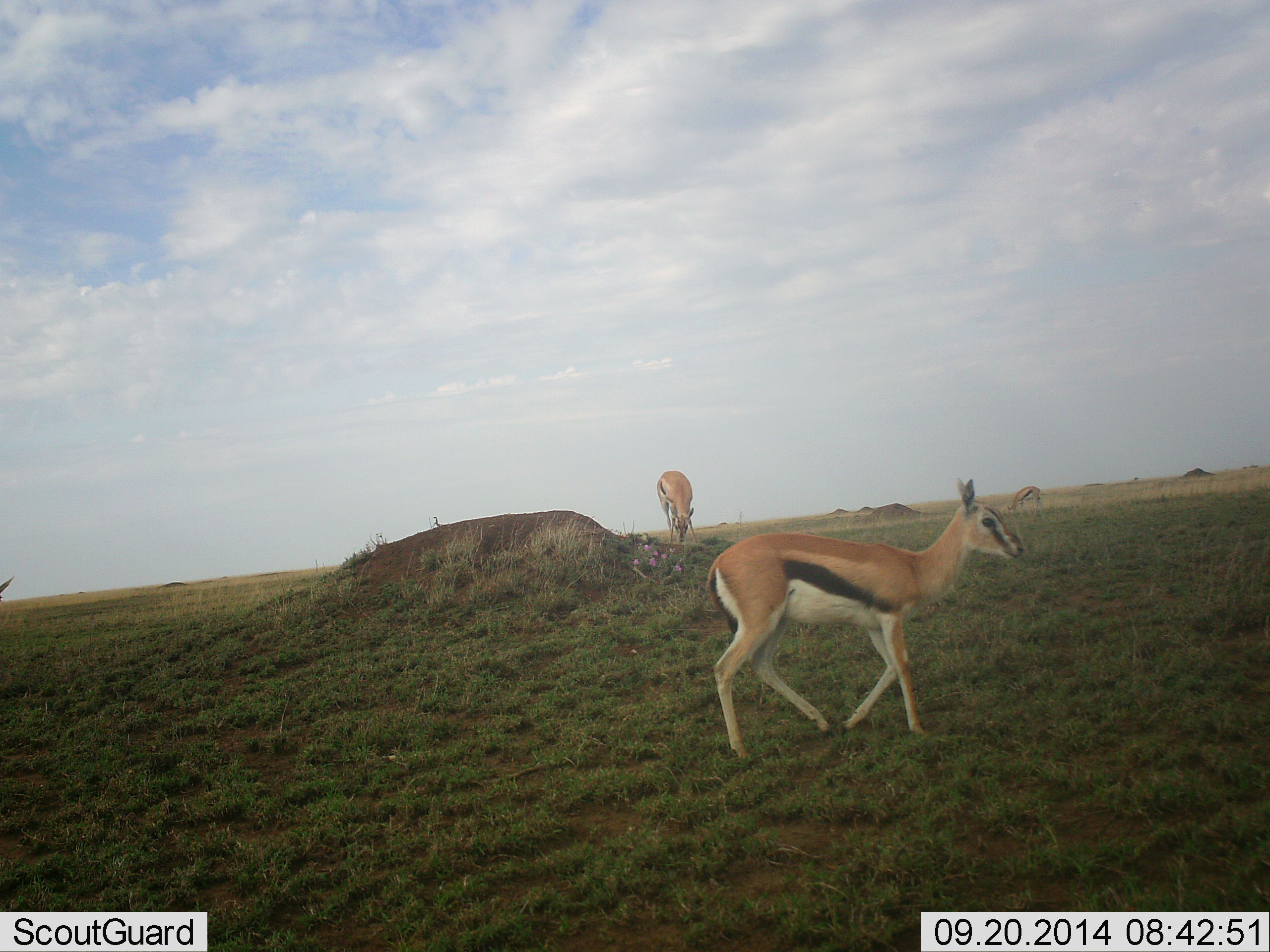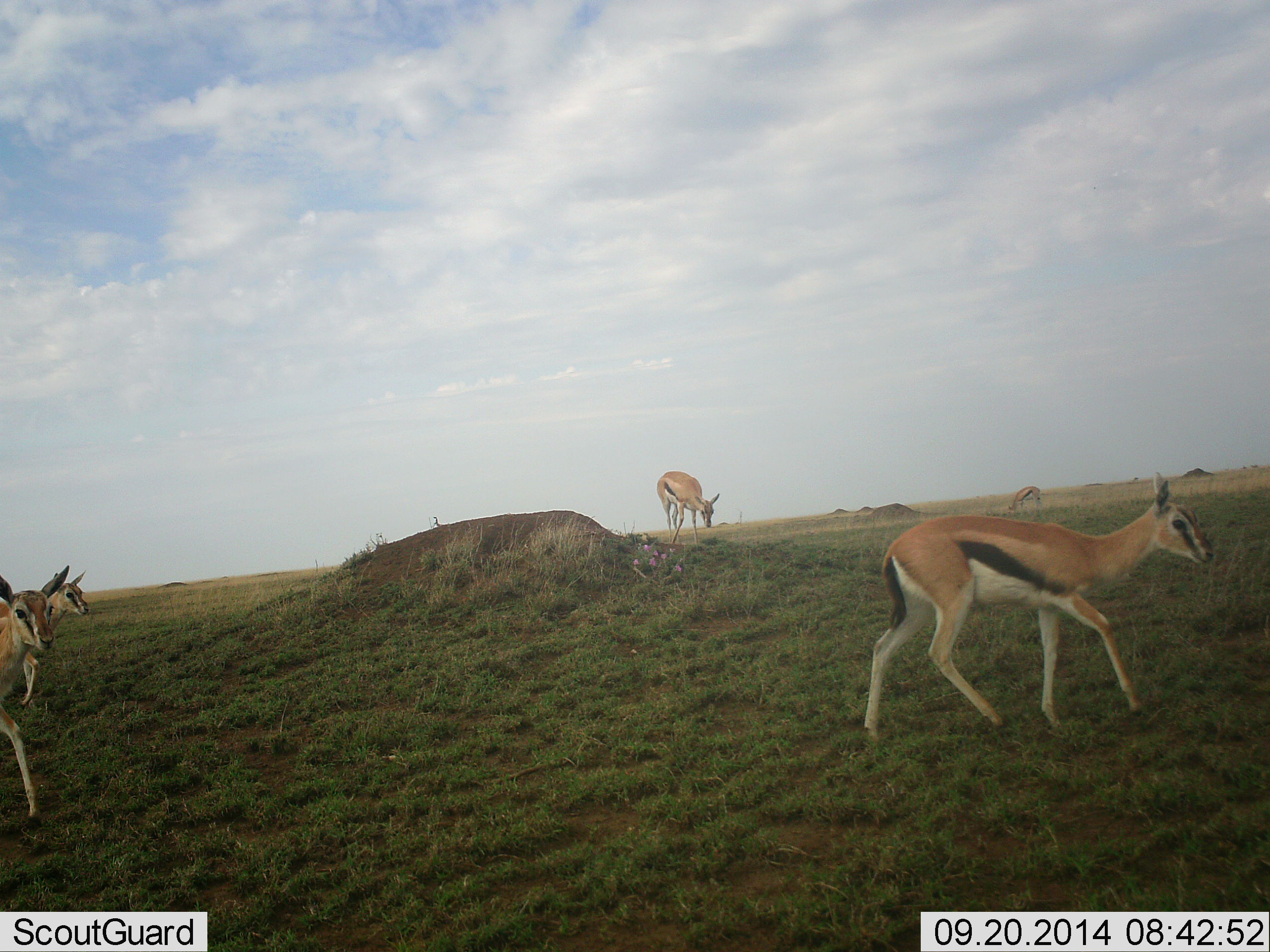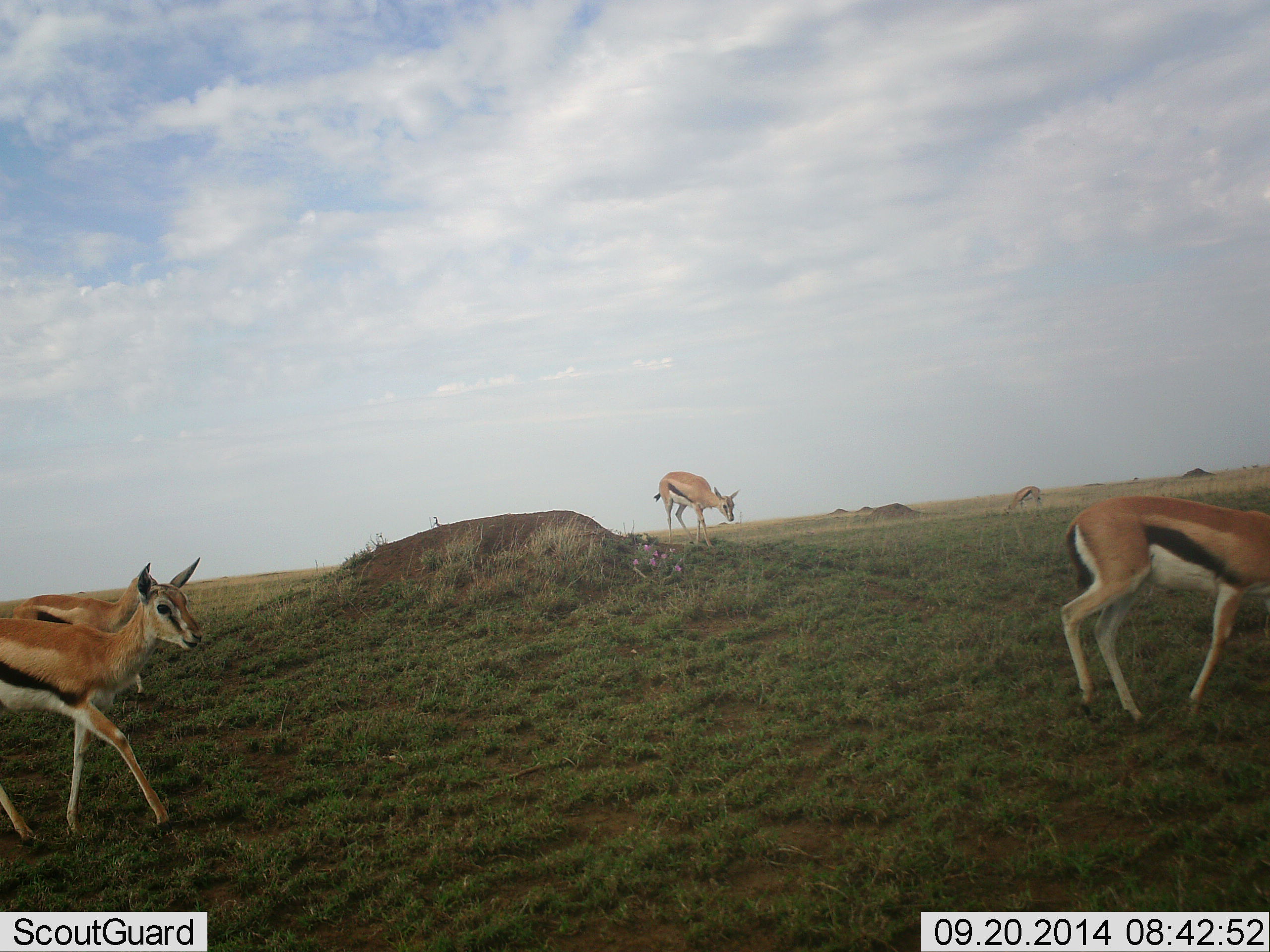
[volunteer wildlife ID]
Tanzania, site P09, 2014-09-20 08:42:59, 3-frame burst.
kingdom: Animalia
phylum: Chordata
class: Mammalia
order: Artiodactyla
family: Bovidae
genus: Eudorcas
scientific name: Eudorcas thomsonii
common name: thomson's gazelle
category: gazellethomsons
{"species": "gazellethomsons (thomson's gazelle) (Eudorcas thomsonii)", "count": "5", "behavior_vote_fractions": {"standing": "40%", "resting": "0%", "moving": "90%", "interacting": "0%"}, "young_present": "10%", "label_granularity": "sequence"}